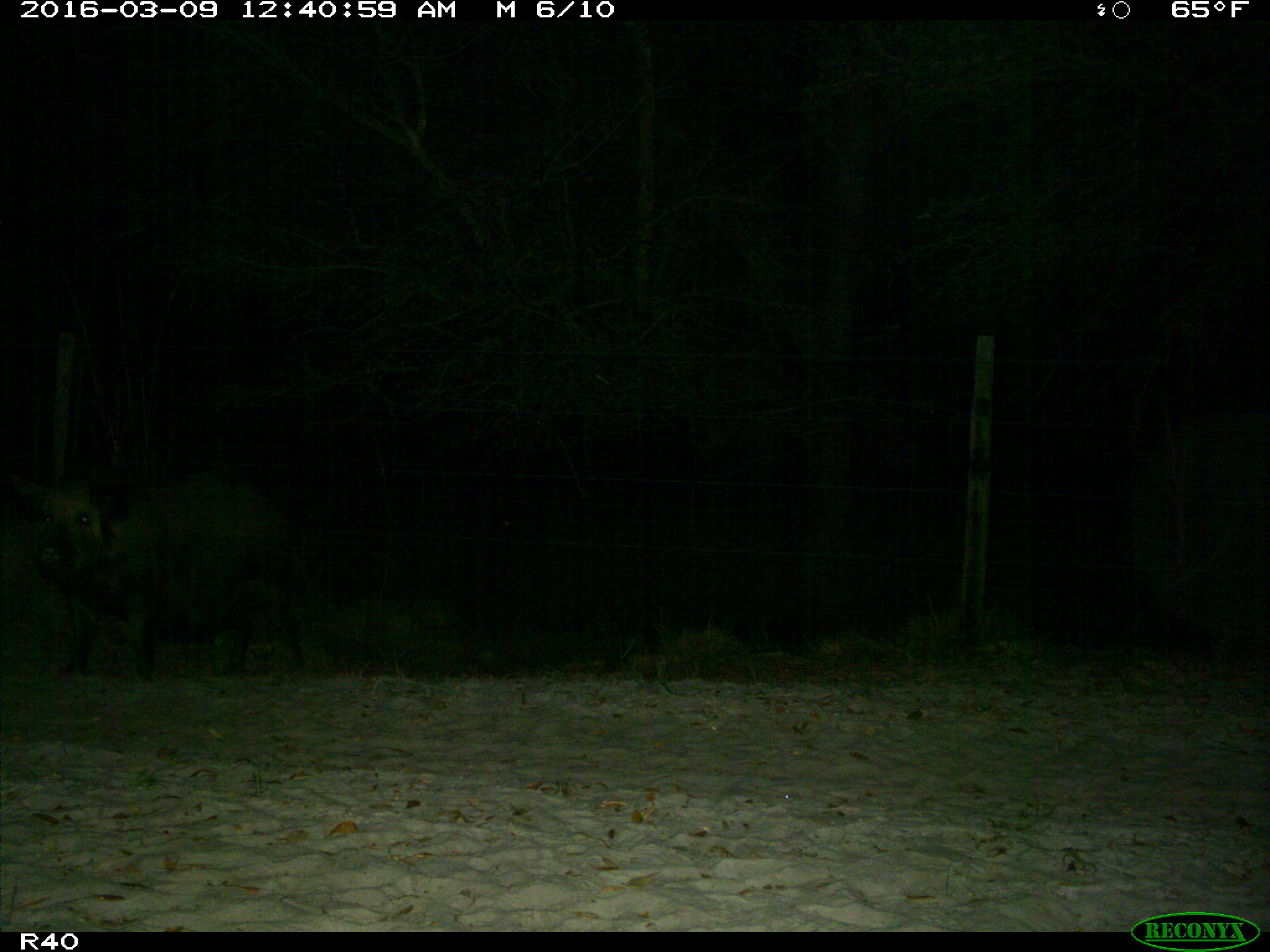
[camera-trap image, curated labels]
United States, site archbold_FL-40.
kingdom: Animalia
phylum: Chordata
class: Mammalia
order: Artiodactyla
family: Suidae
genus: Sus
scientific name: Sus scrofa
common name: wild boar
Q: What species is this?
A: Sus scrofa (wild boar).